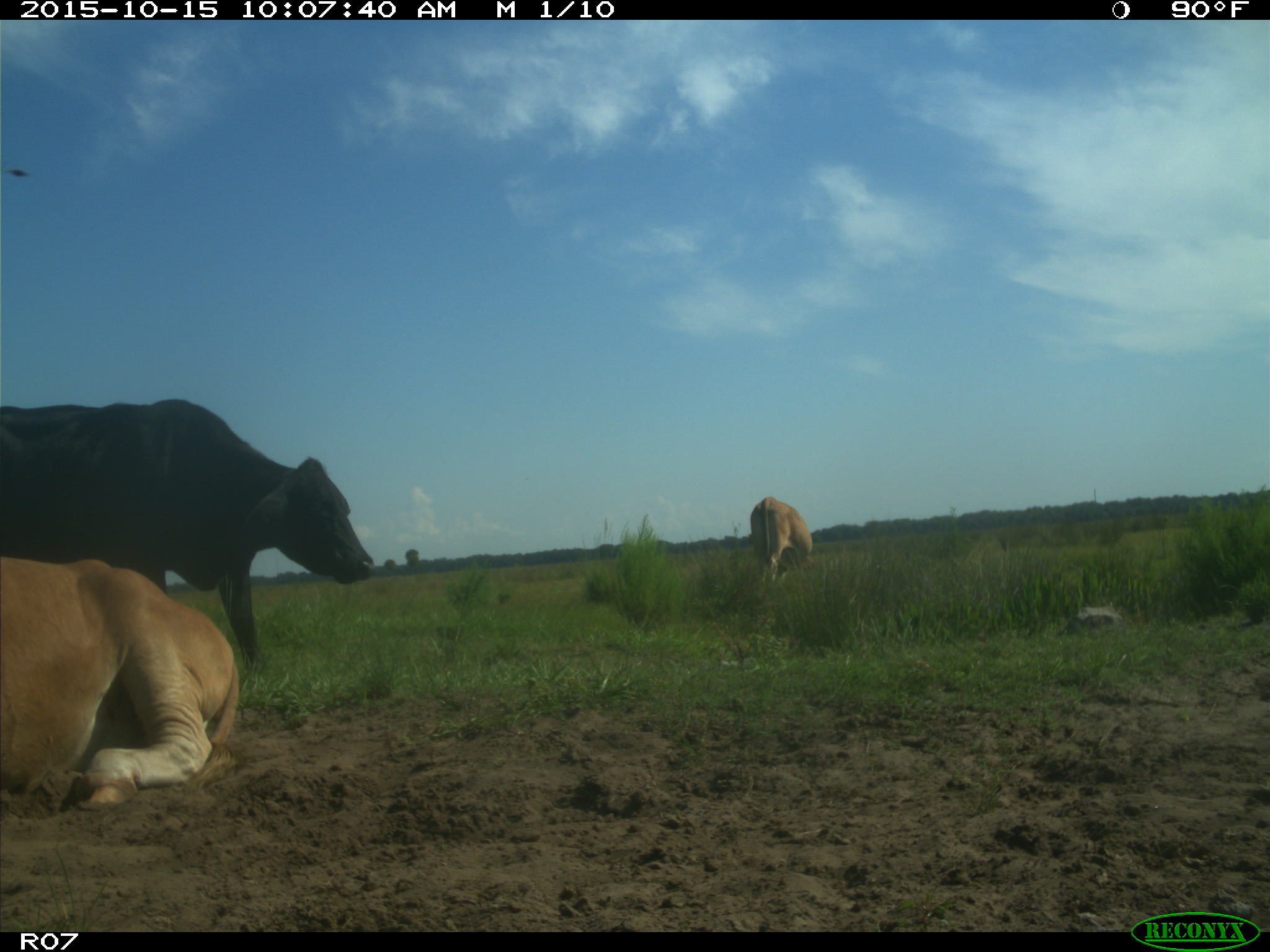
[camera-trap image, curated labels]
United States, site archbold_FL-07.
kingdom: Animalia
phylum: Chordata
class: Mammalia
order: Artiodactyla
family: Bovidae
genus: Bos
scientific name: Bos taurus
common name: domestic cow